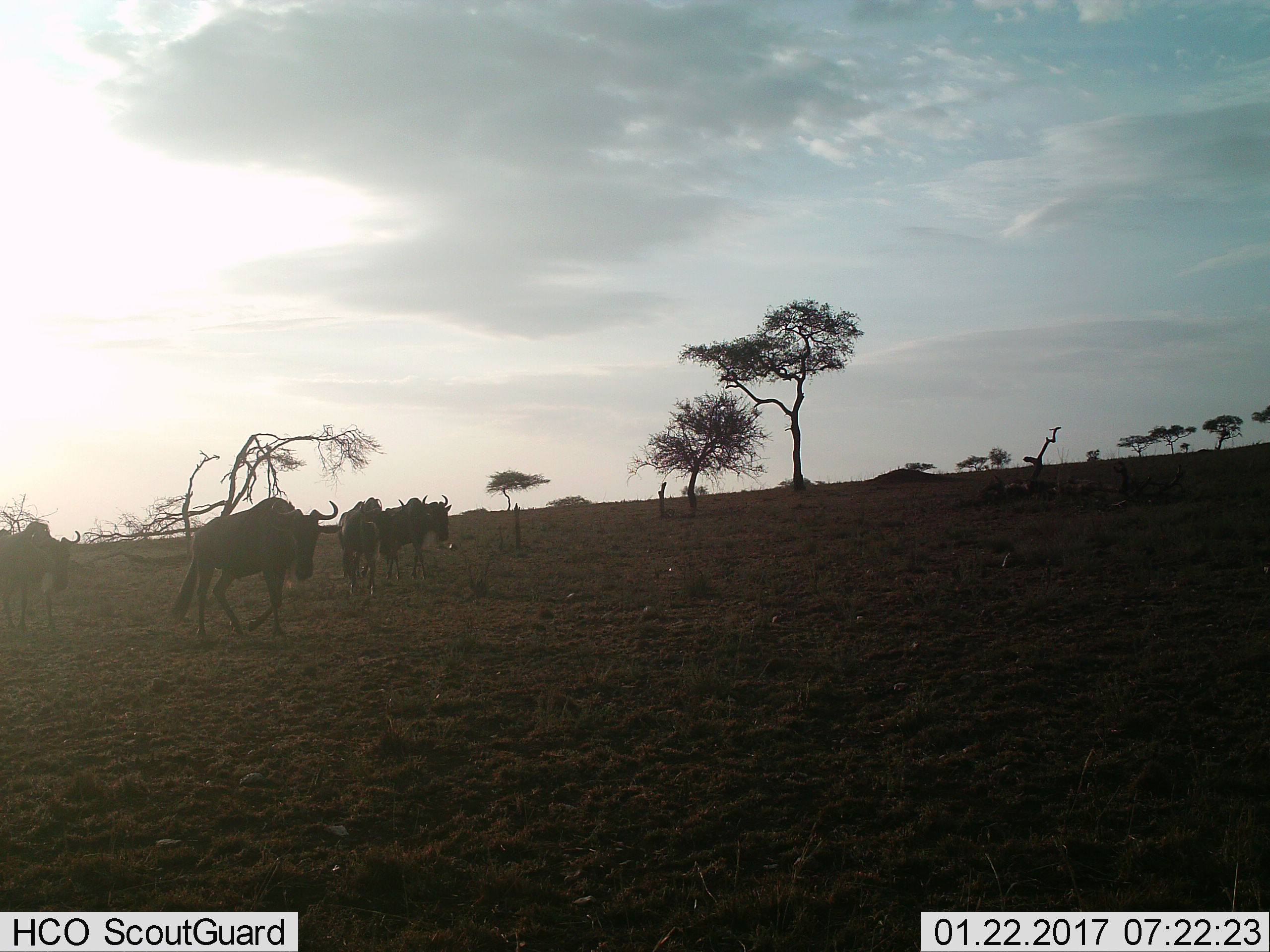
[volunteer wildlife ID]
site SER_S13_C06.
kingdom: Animalia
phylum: Chordata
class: Mammalia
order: Artiodactyla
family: Bovidae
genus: Connochaetes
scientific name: Connochaetes taurinus taurinus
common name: blue wildebeest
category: wildebeestblue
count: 4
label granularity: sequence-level